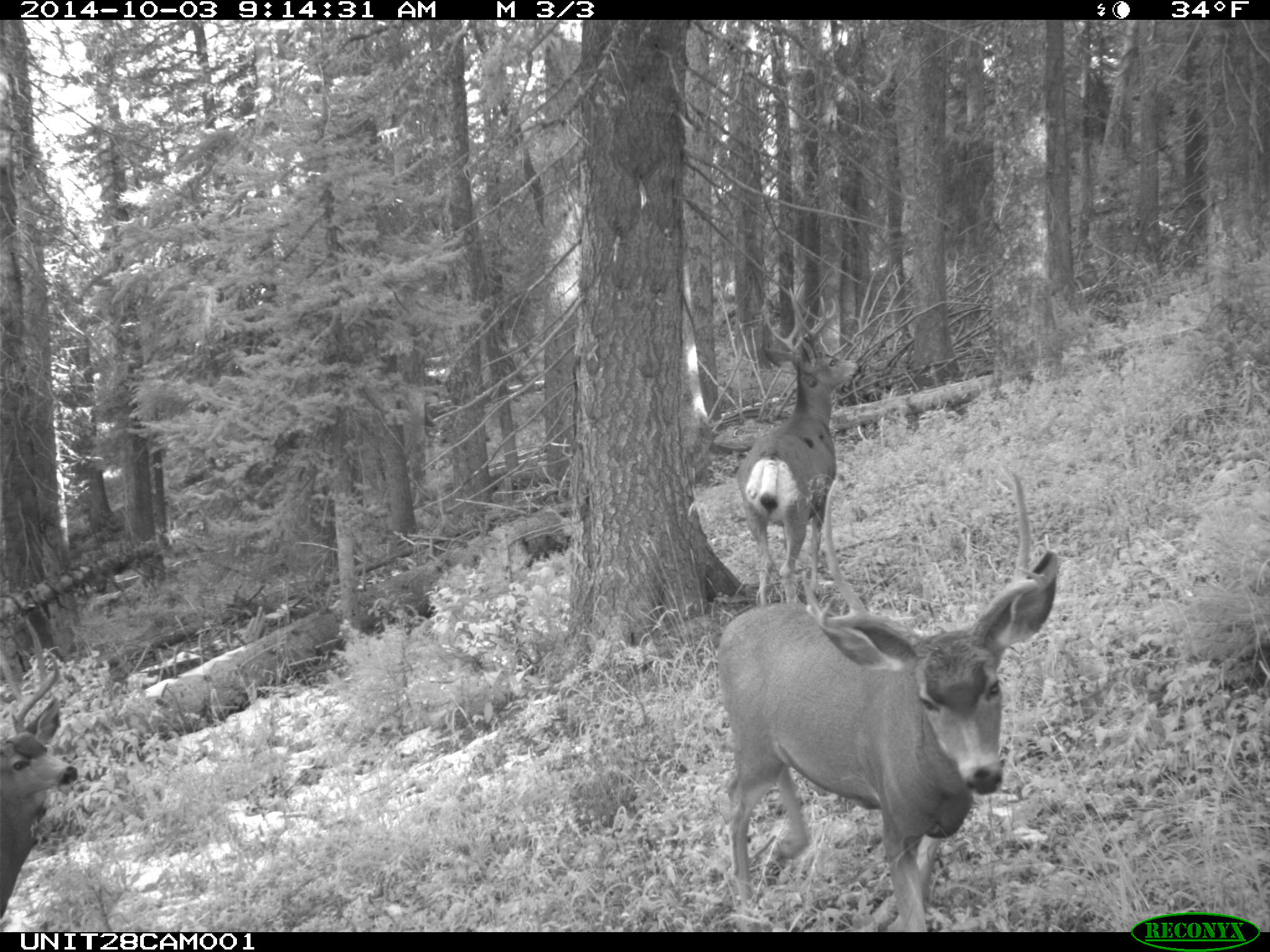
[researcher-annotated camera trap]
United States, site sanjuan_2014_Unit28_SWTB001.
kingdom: Animalia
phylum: Chordata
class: Mammalia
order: Artiodactyla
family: Cervidae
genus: Odocoileus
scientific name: Odocoileus hemionus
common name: mule deer